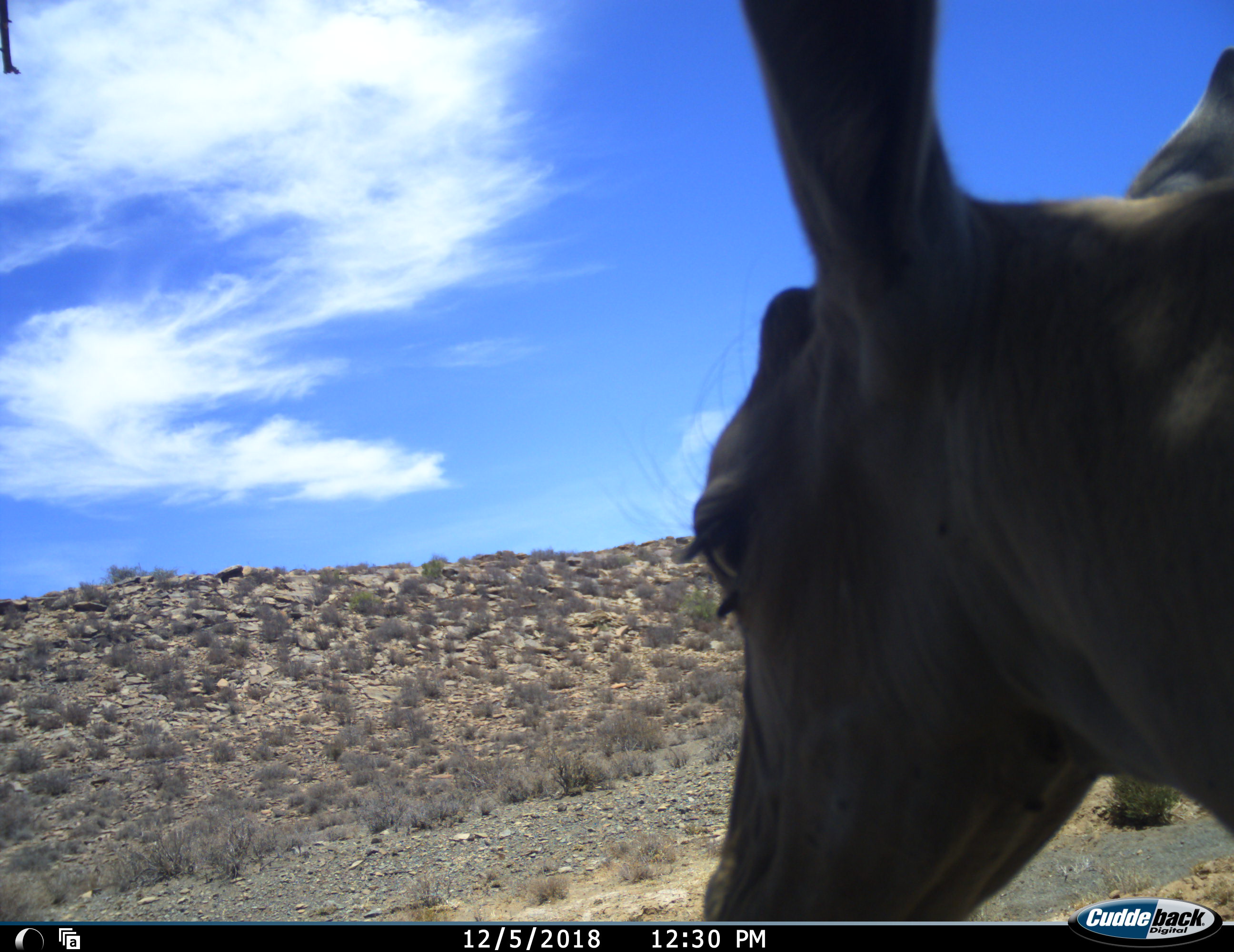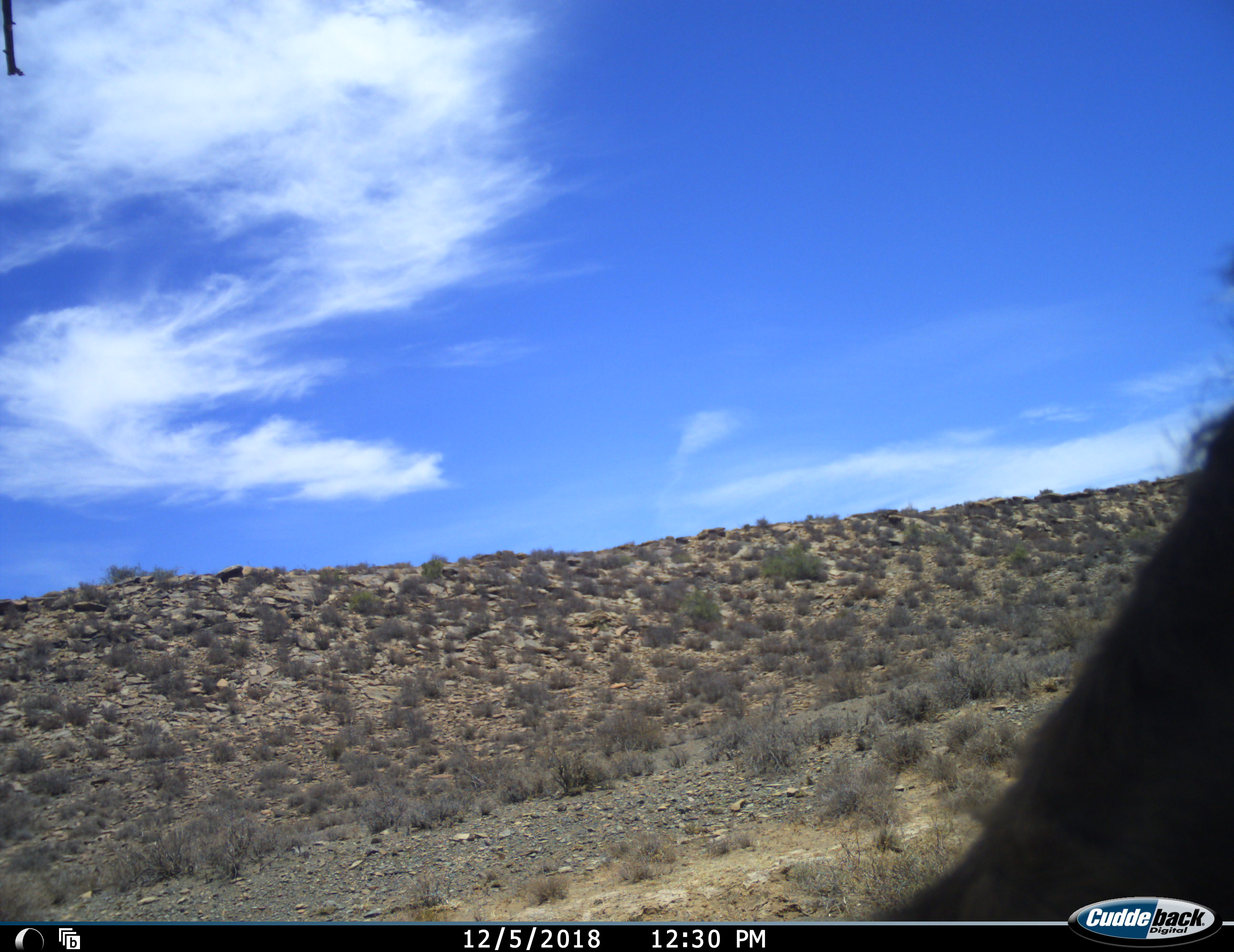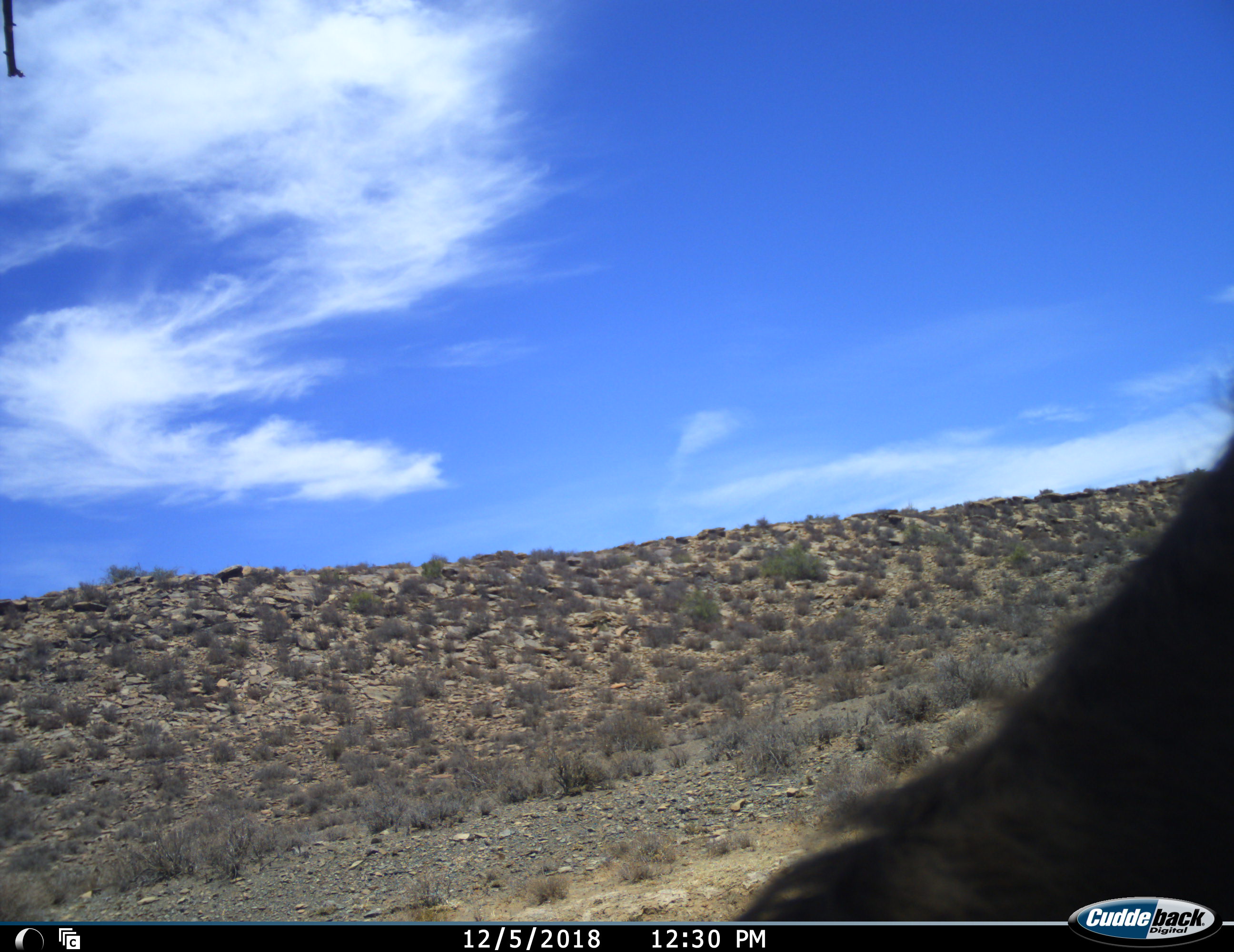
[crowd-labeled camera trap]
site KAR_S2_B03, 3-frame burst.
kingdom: Animalia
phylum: Chordata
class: Mammalia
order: Artiodactyla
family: Bovidae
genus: Tragelaphus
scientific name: Tragelaphus oryx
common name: eland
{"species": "eland (Tragelaphus oryx)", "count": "1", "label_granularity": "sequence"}